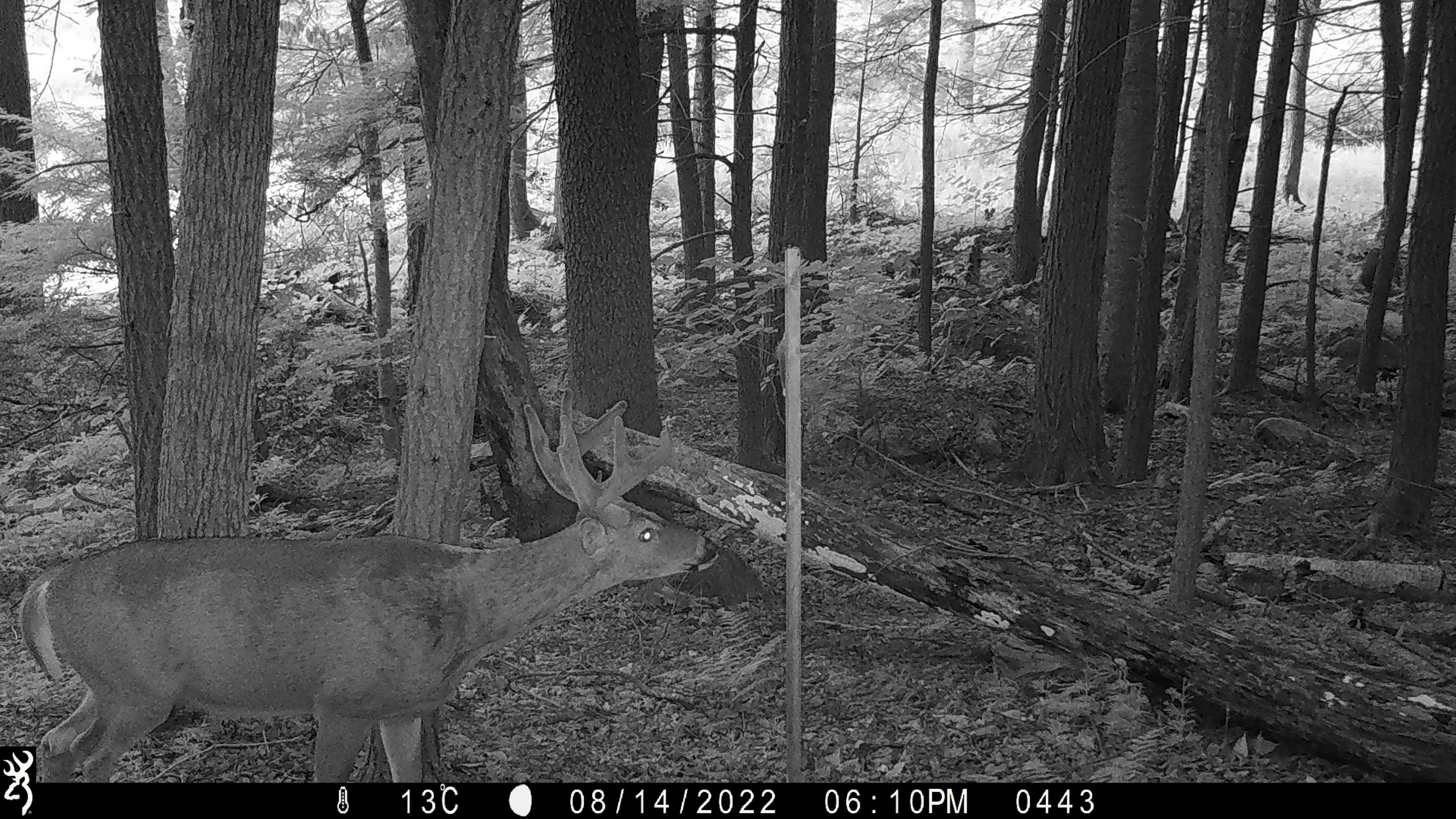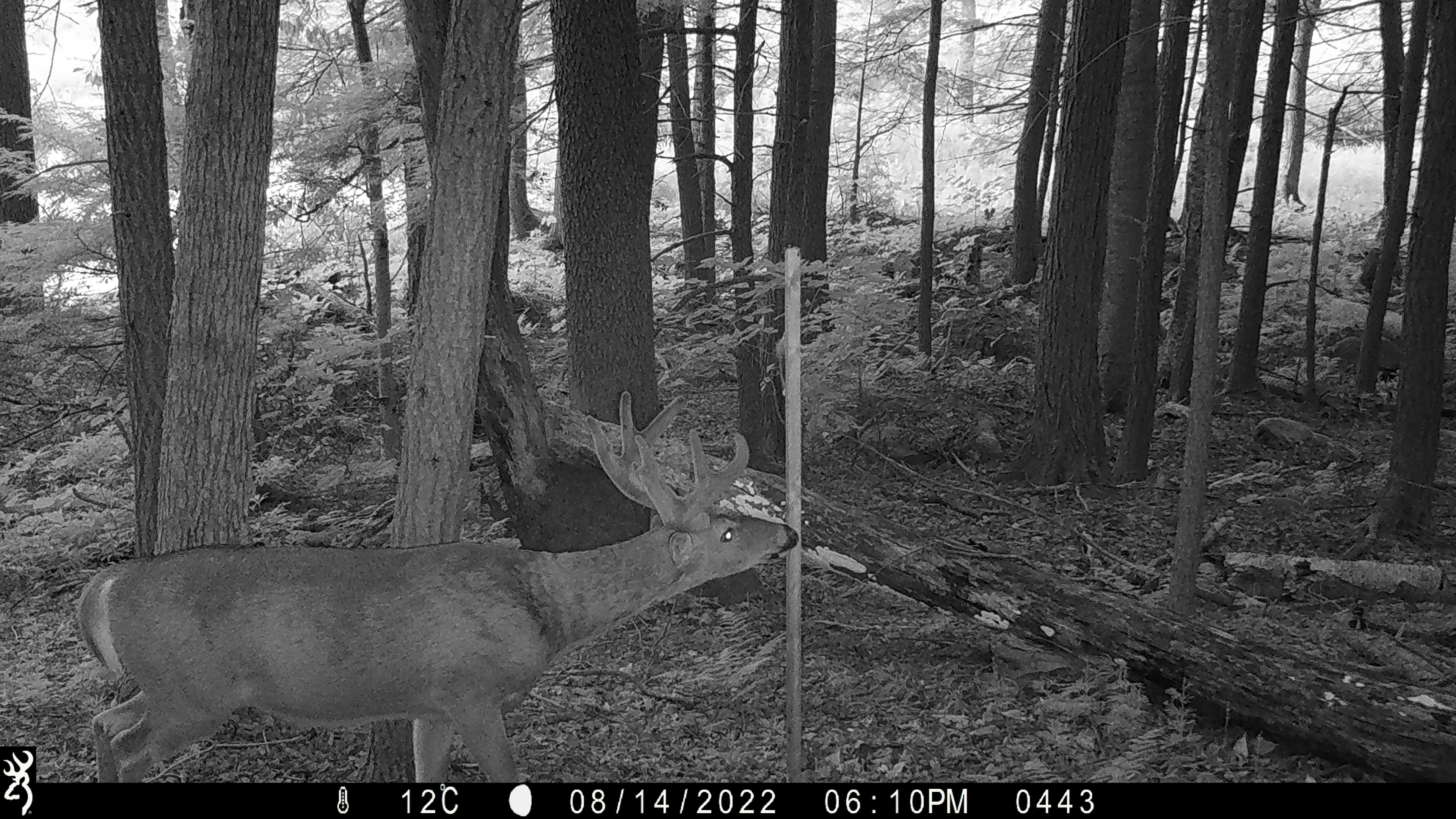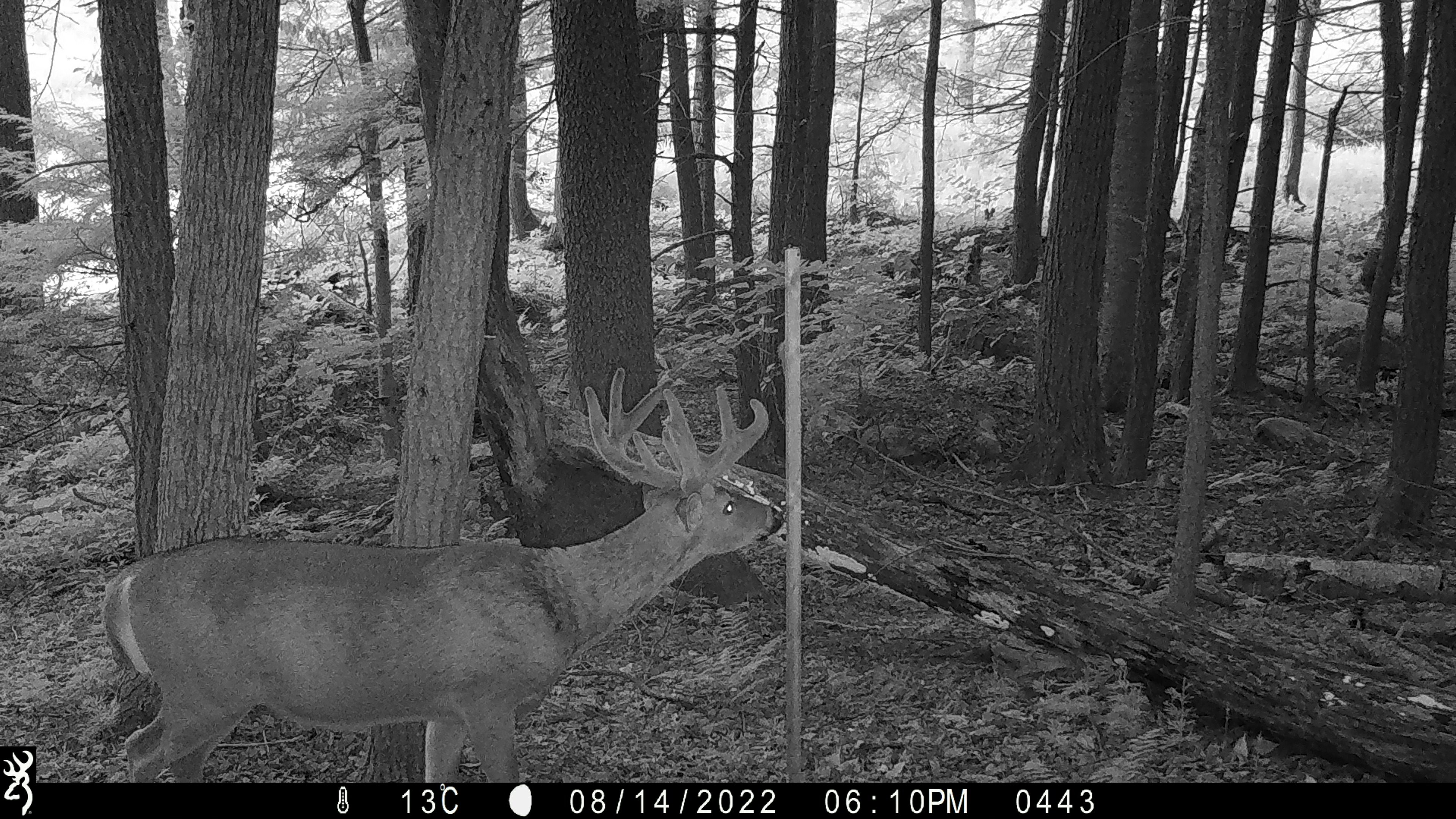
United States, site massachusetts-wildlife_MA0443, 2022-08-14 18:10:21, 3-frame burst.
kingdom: Animalia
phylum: Chordata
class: Mammalia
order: Artiodactyla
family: Cervidae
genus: Odocoileus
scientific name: Odocoileus virginianus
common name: white-tailed deer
White-tailed deer (Odocoileus virginianus).